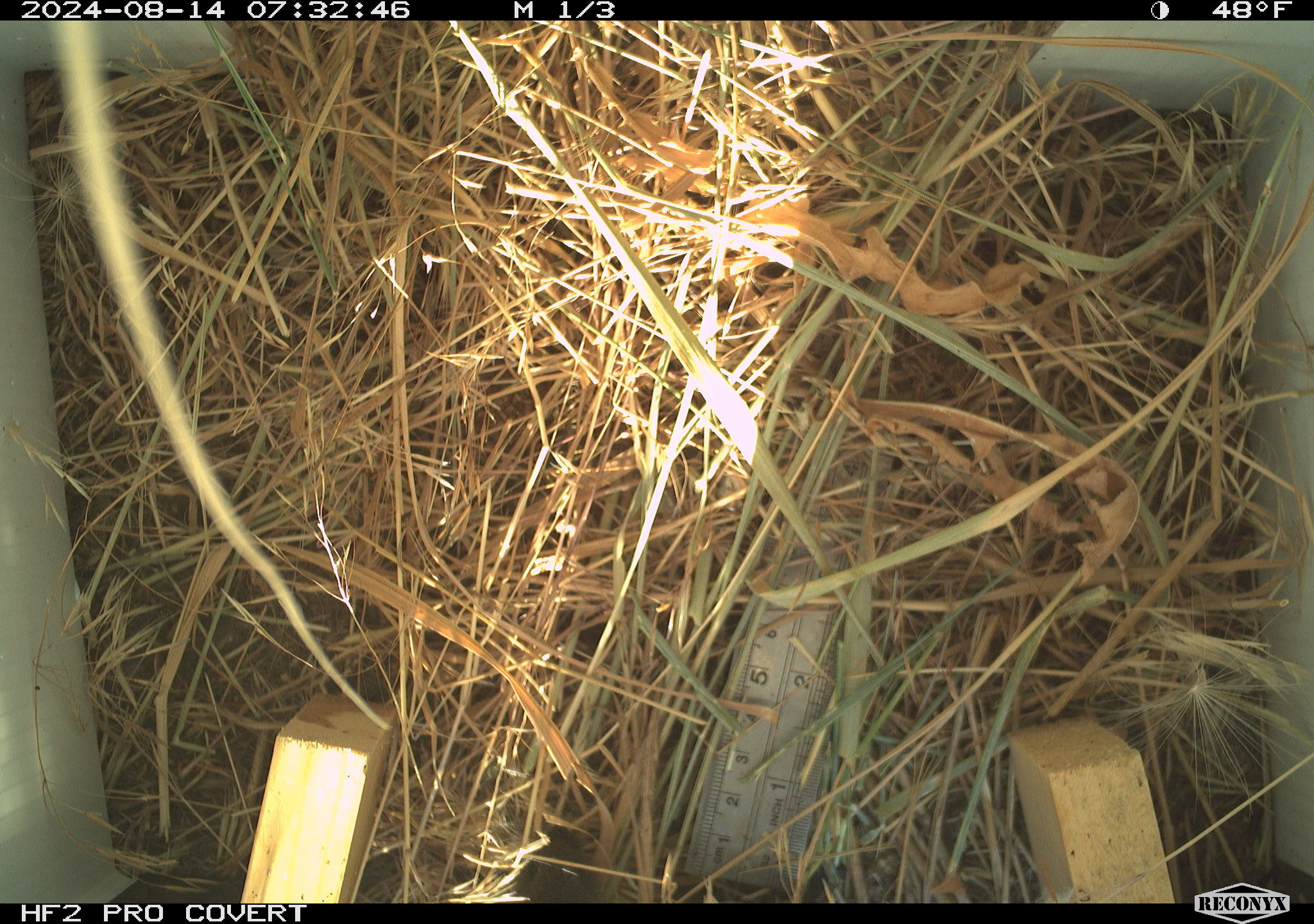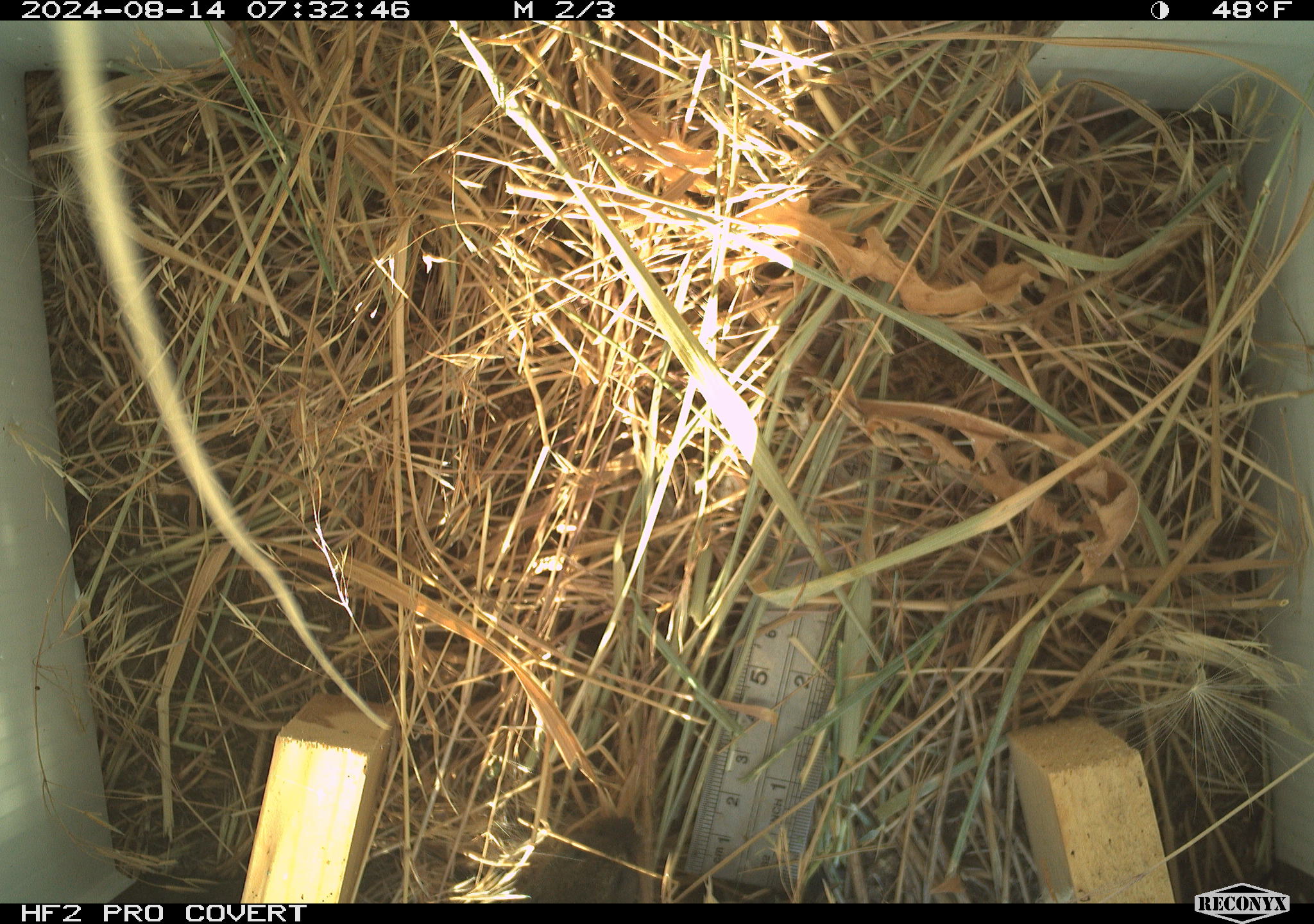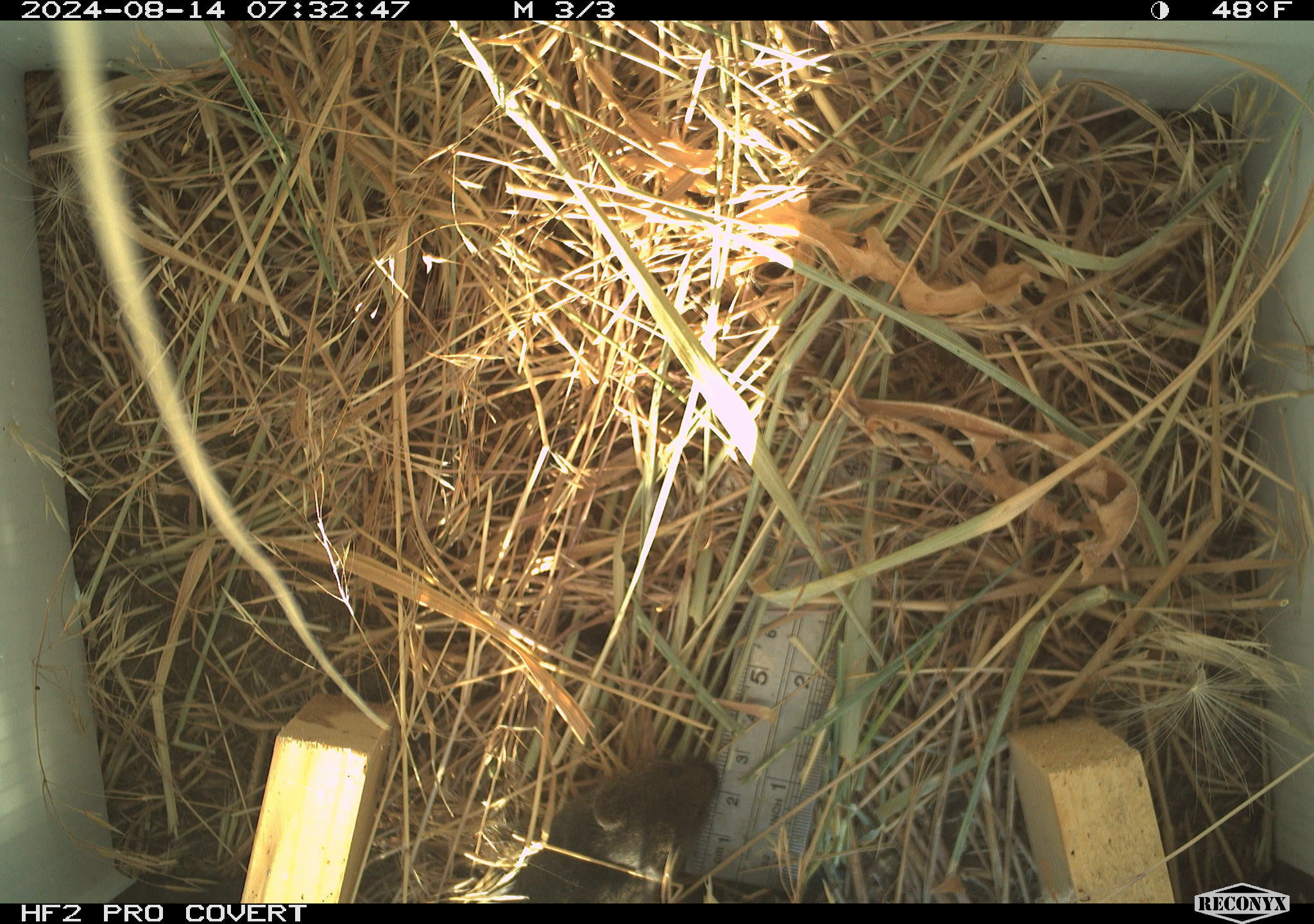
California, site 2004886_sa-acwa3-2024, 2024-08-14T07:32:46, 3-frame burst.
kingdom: Animalia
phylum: Chordata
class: Mammalia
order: Rodentia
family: Cricetidae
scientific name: Arvicolinae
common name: voles, lemmings, and muskrats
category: arvicolinae subfamily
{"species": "arvicolinae subfamily (voles, lemmings, and muskrats) (Arvicolinae)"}